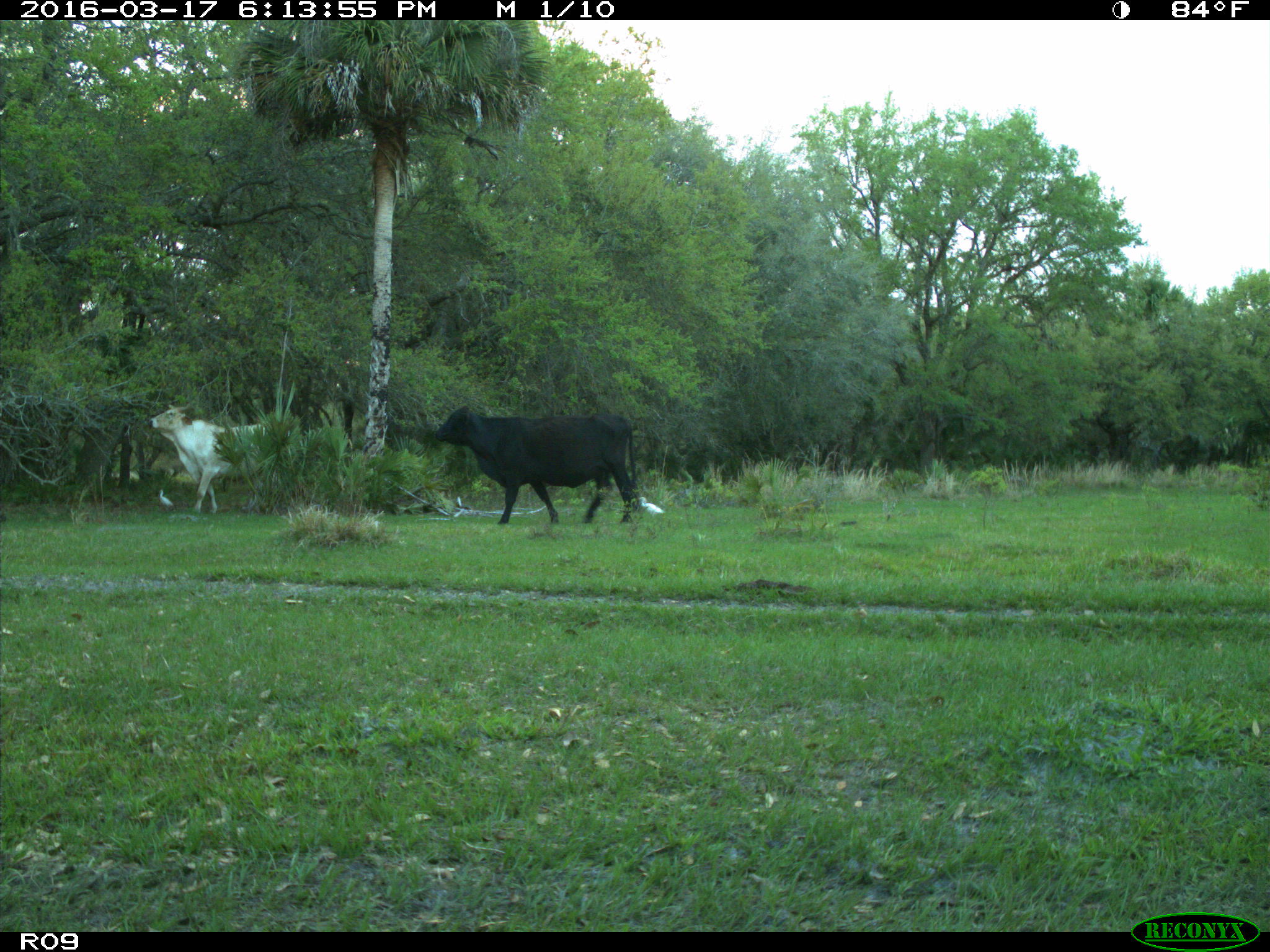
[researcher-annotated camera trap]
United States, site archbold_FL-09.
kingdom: Animalia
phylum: Chordata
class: Mammalia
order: Artiodactyla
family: Bovidae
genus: Bos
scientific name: Bos taurus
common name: domestic cow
Bos taurus (domestic cow).